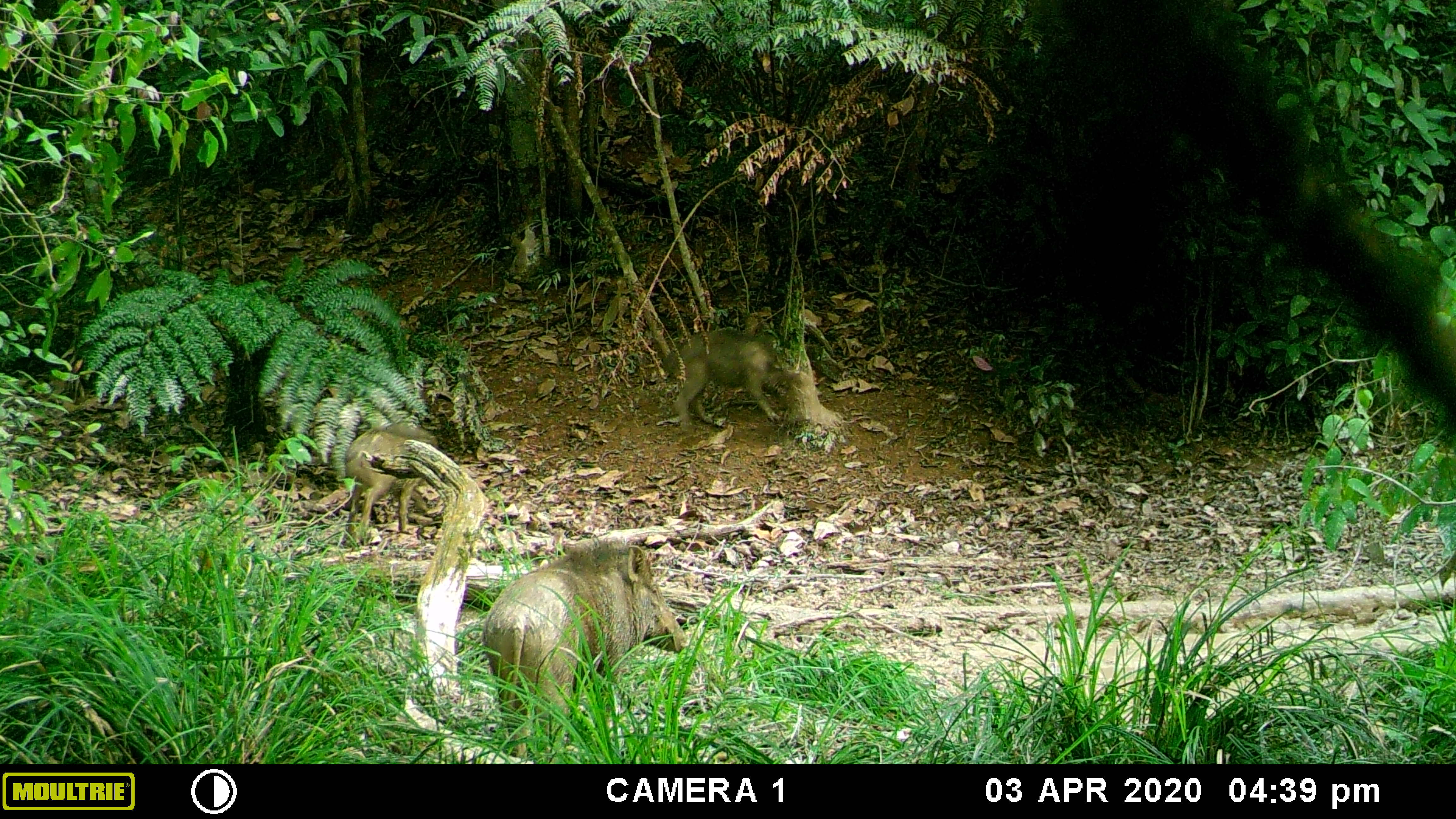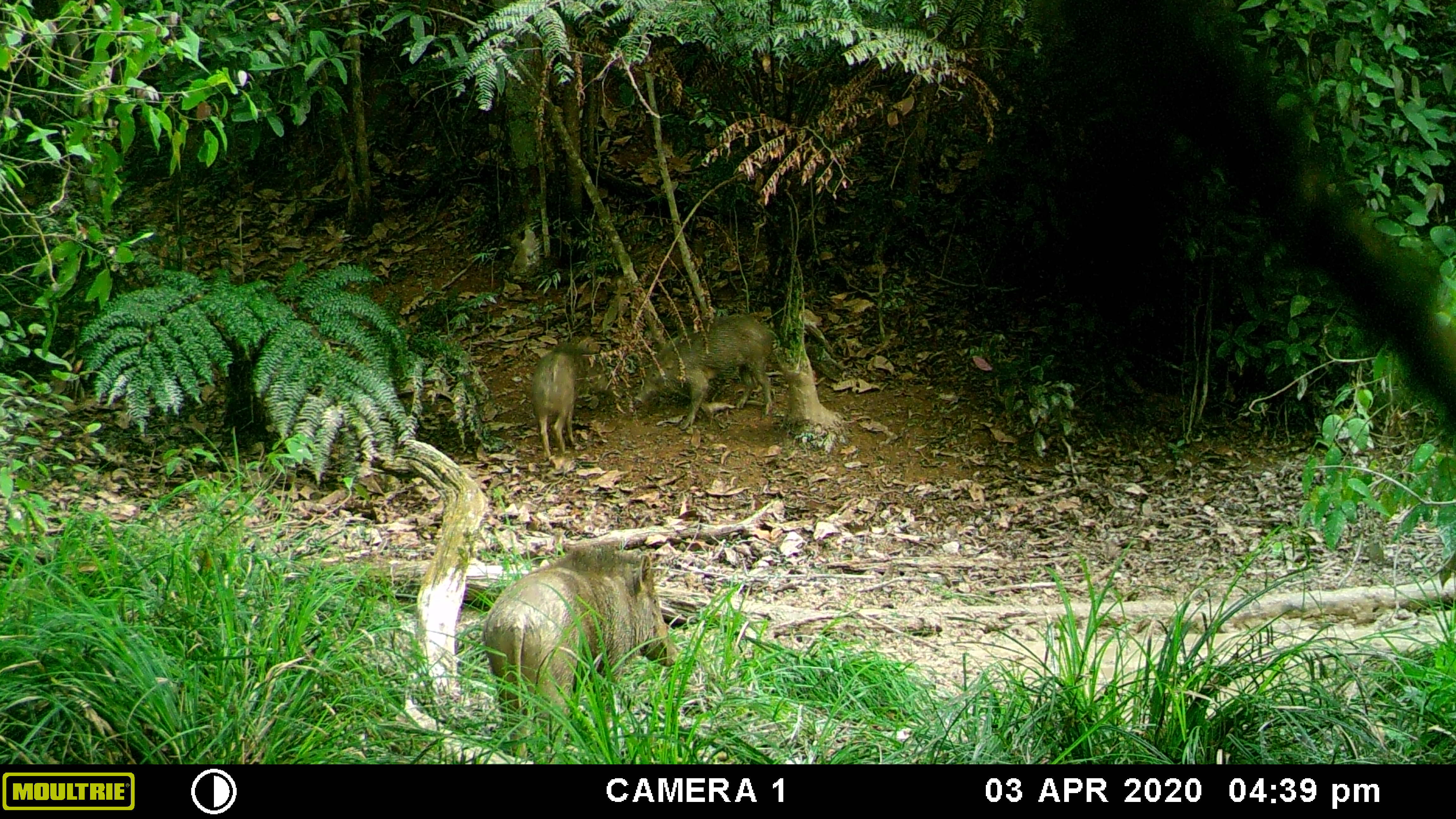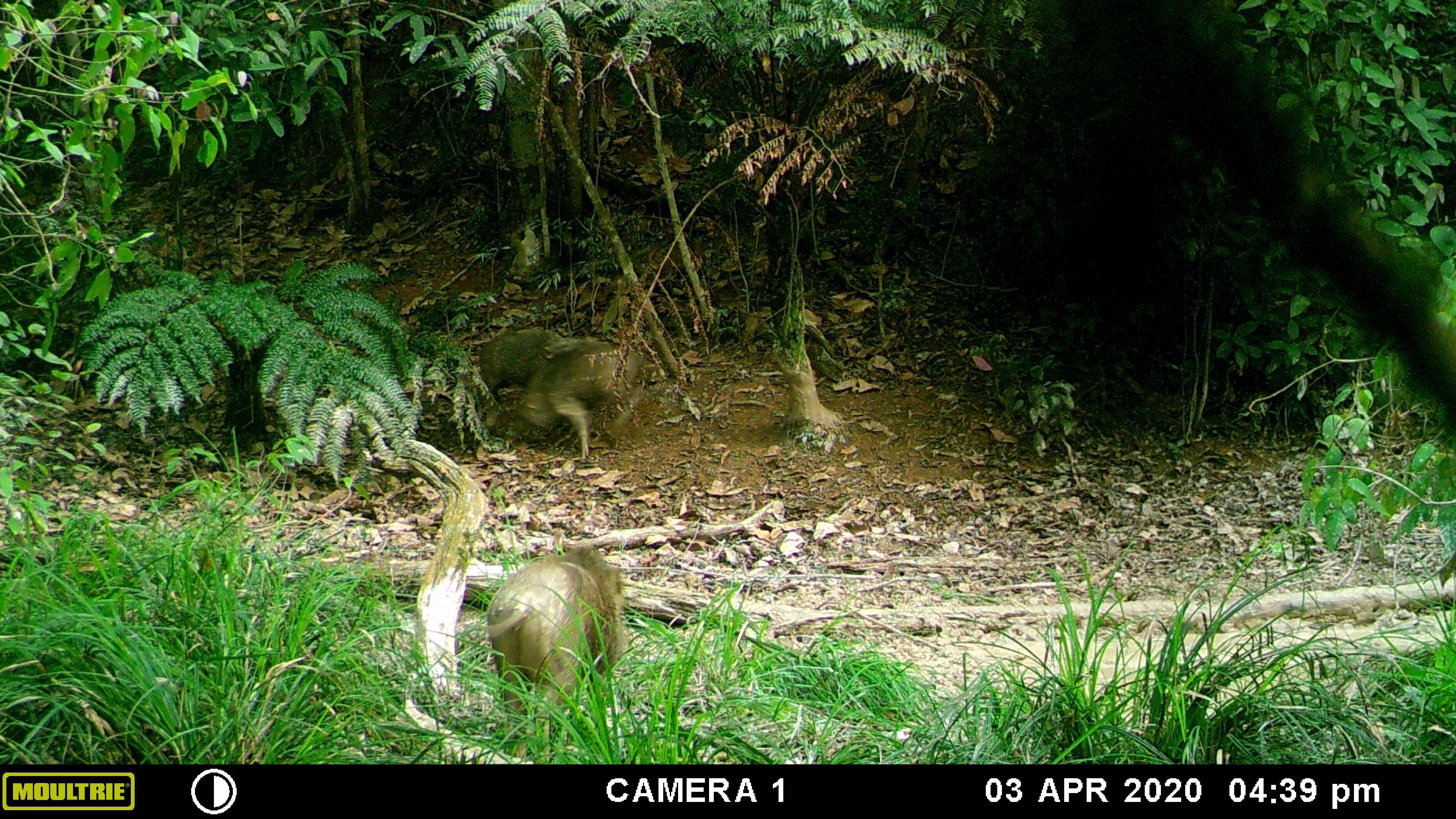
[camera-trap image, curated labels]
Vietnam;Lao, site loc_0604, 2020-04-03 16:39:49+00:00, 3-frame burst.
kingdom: Animalia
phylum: Chordata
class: Mammalia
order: Artiodactyla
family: Suidae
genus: Sus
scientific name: Sus scrofa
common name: eurasian wild pig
Eurasian wild pig (Sus scrofa). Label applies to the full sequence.